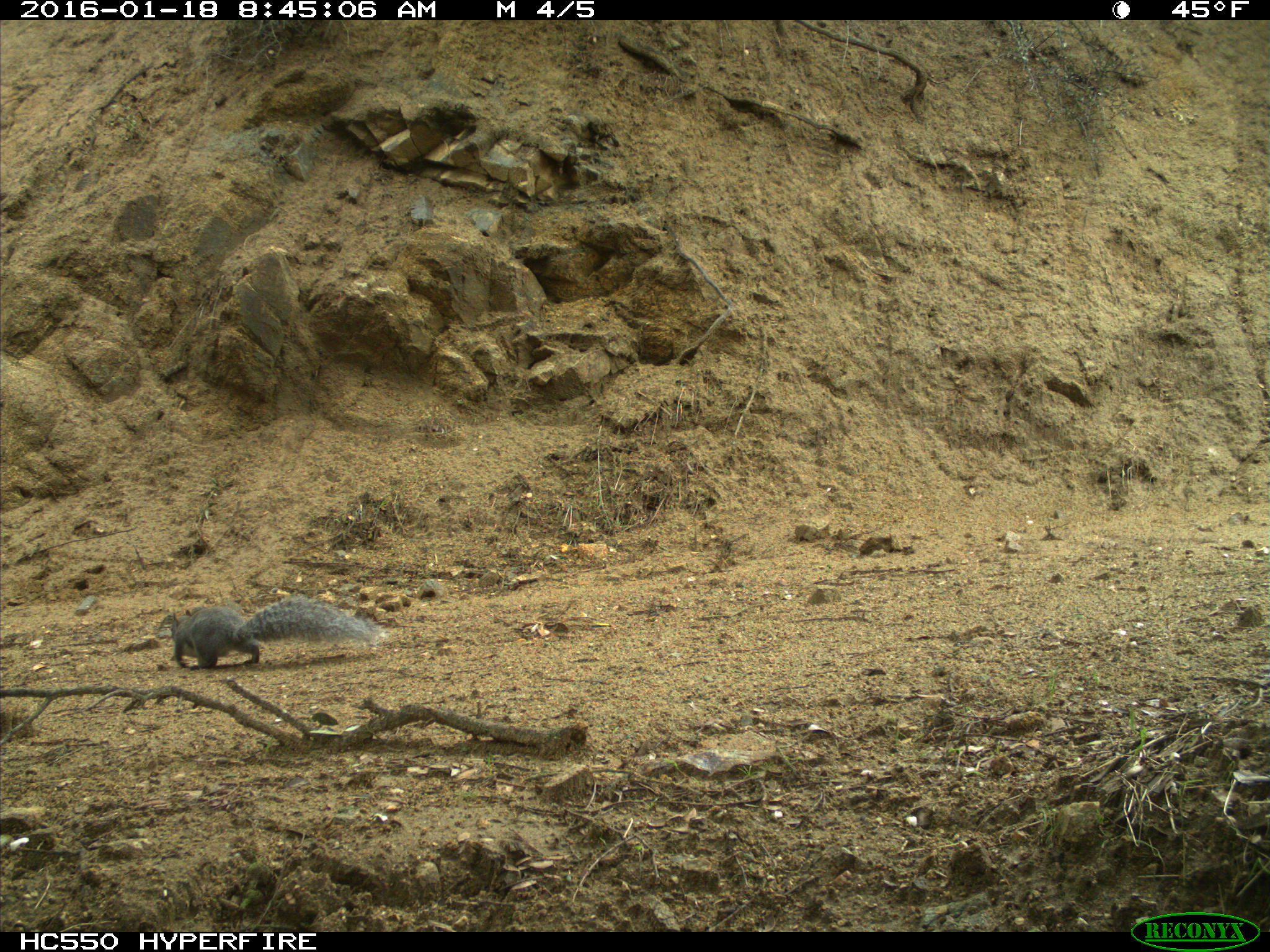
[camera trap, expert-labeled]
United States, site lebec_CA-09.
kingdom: Animalia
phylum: Chordata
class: Mammalia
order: Rodentia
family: Sciuridae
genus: Sciurus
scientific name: Sciurus carolinensis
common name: eastern gray squirrel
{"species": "Sciurus carolinensis (eastern gray squirrel)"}